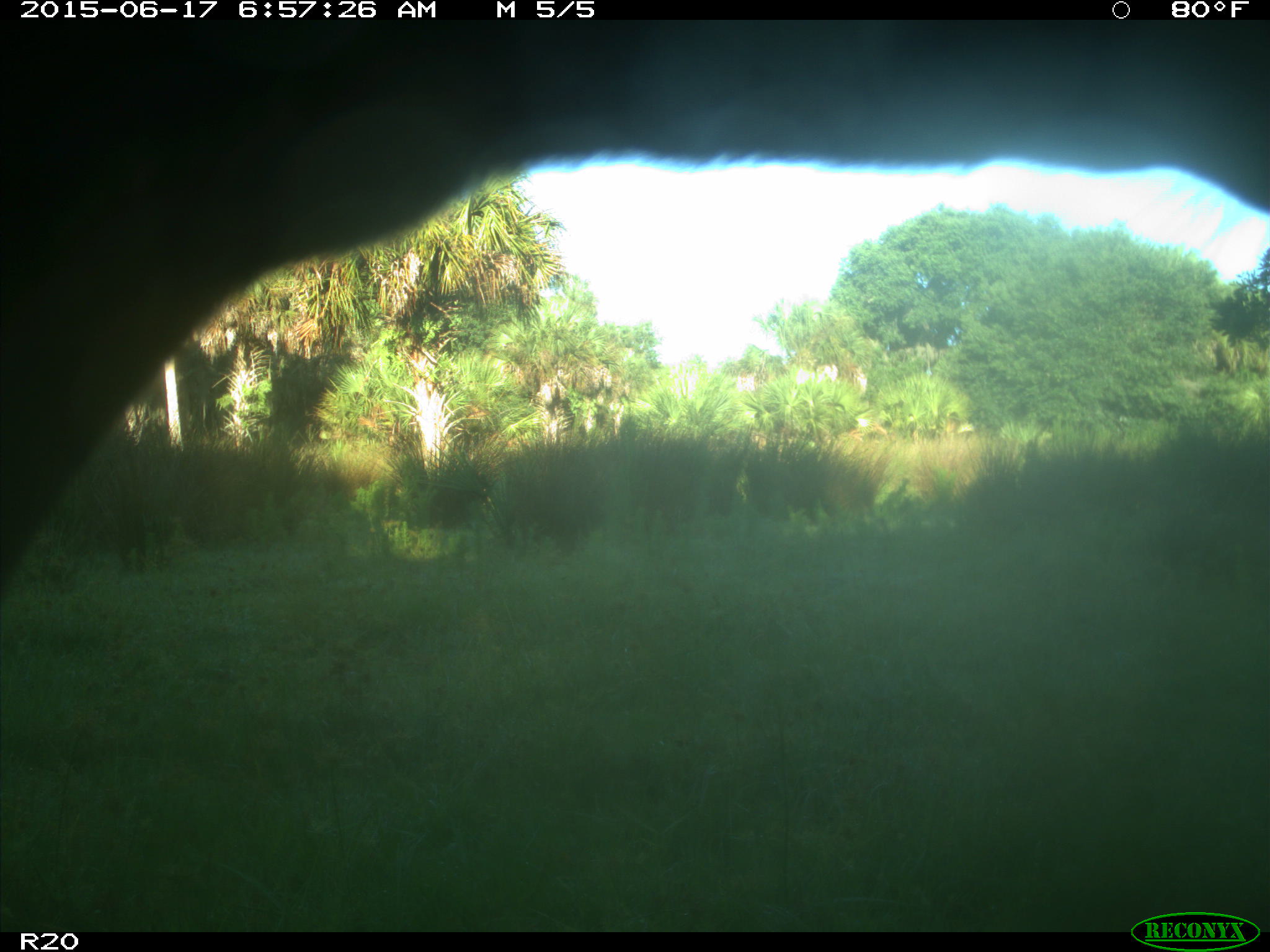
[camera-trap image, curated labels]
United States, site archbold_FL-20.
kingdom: Animalia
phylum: Chordata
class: Mammalia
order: Artiodactyla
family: Bovidae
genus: Bos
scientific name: Bos taurus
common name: domestic cow